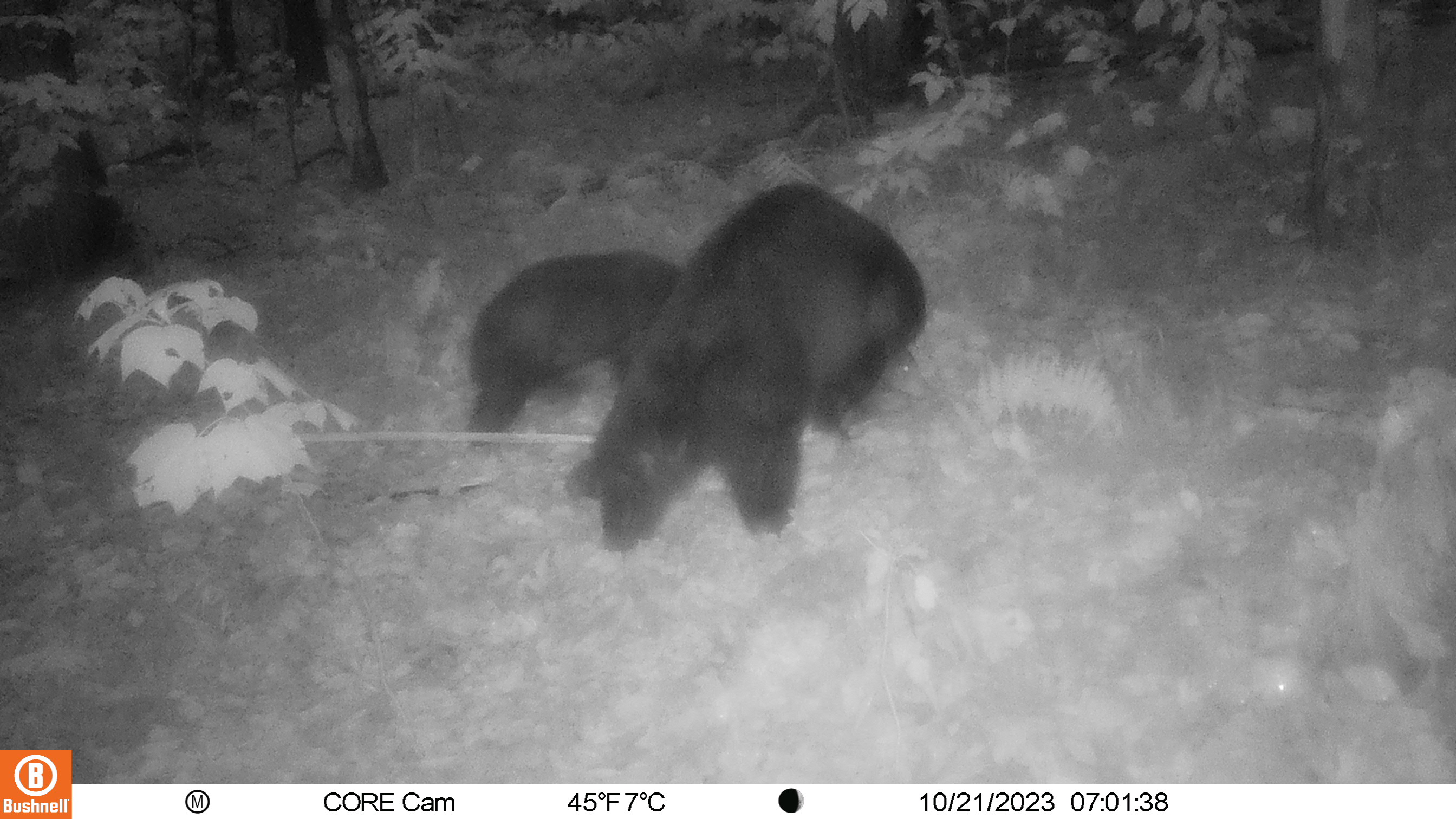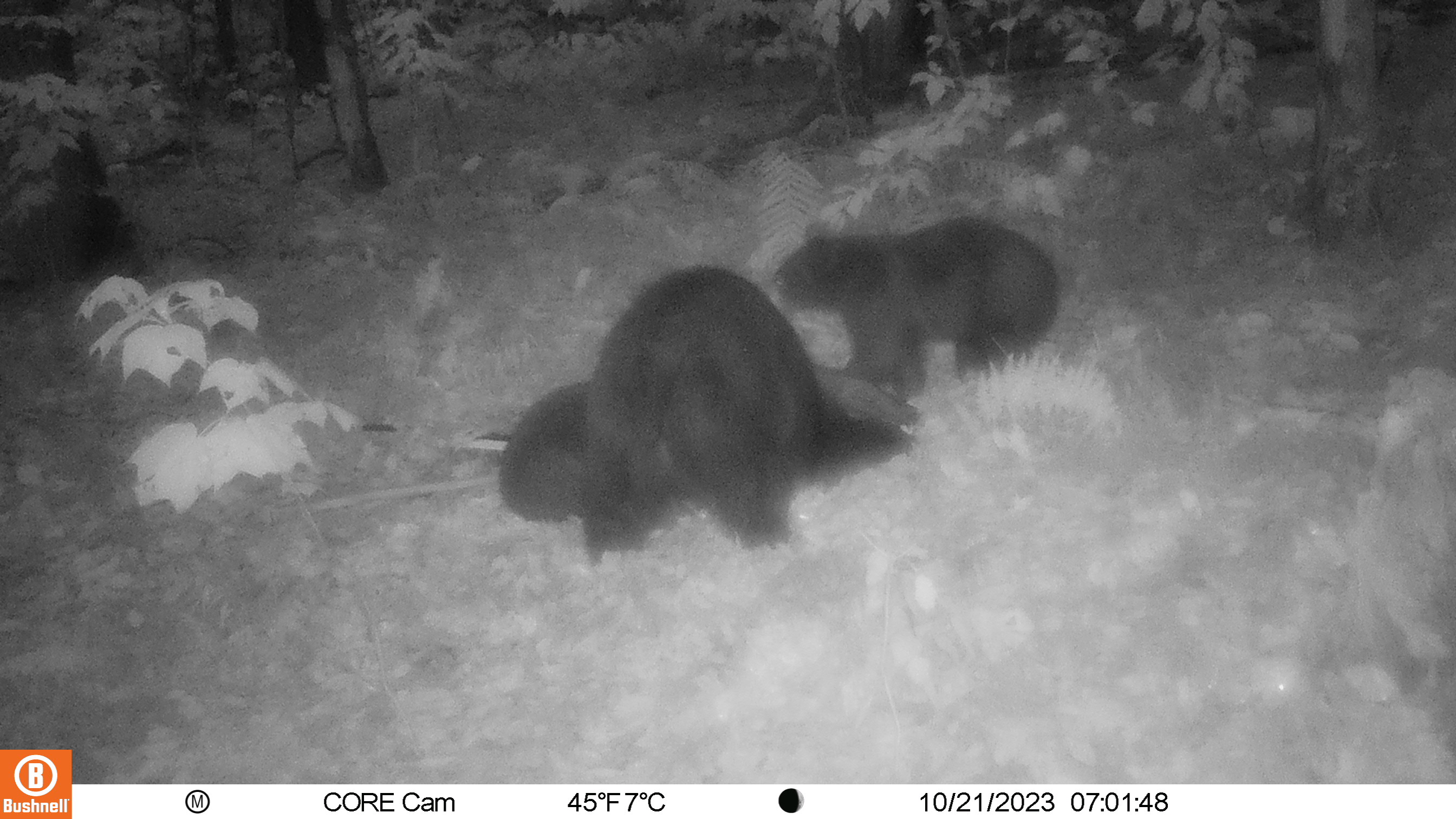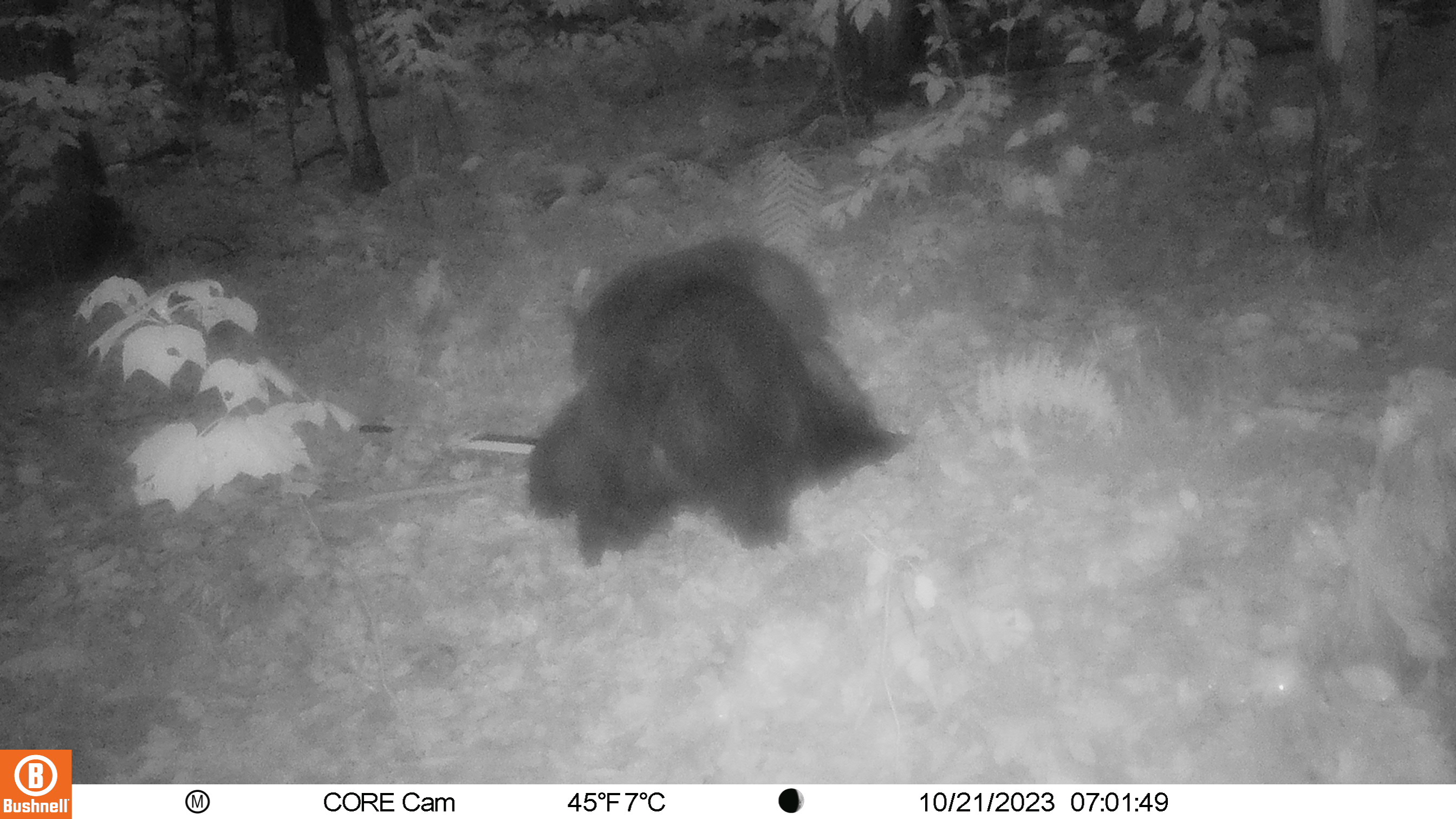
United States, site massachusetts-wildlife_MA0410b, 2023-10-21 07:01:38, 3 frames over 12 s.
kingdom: Animalia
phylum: Chordata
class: Mammalia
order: Carnivora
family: Ursidae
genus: Ursus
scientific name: Ursus americanus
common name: black bear